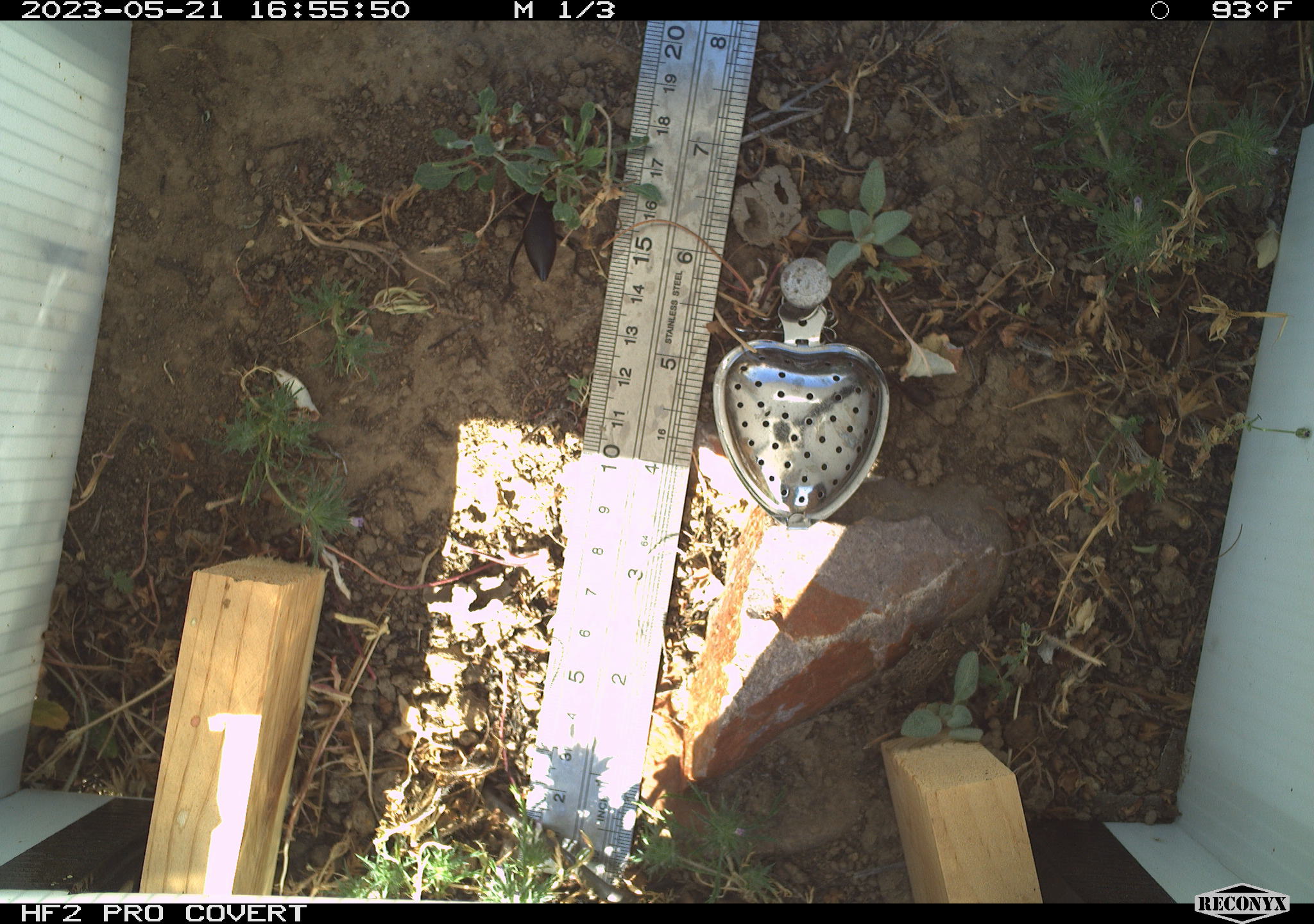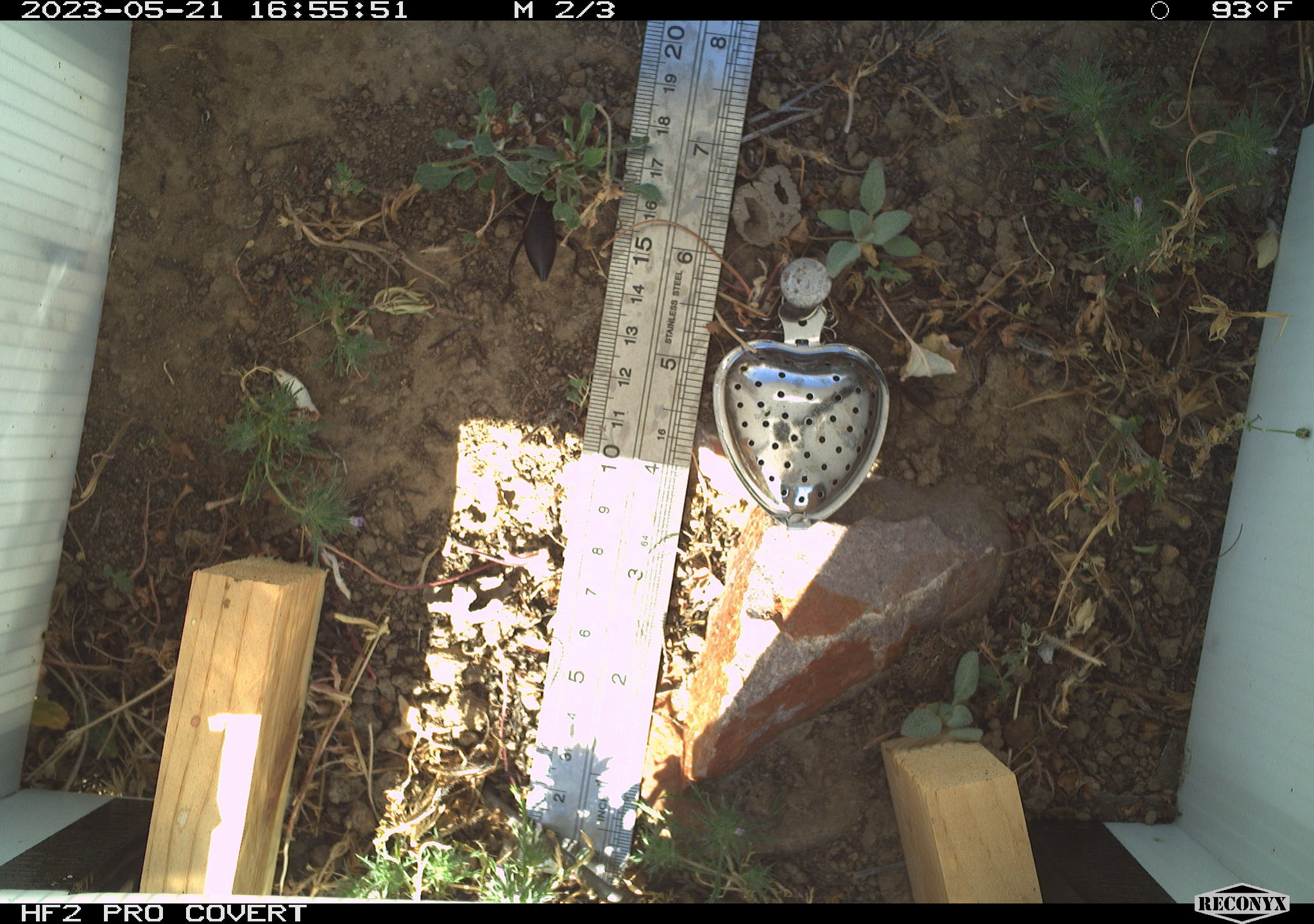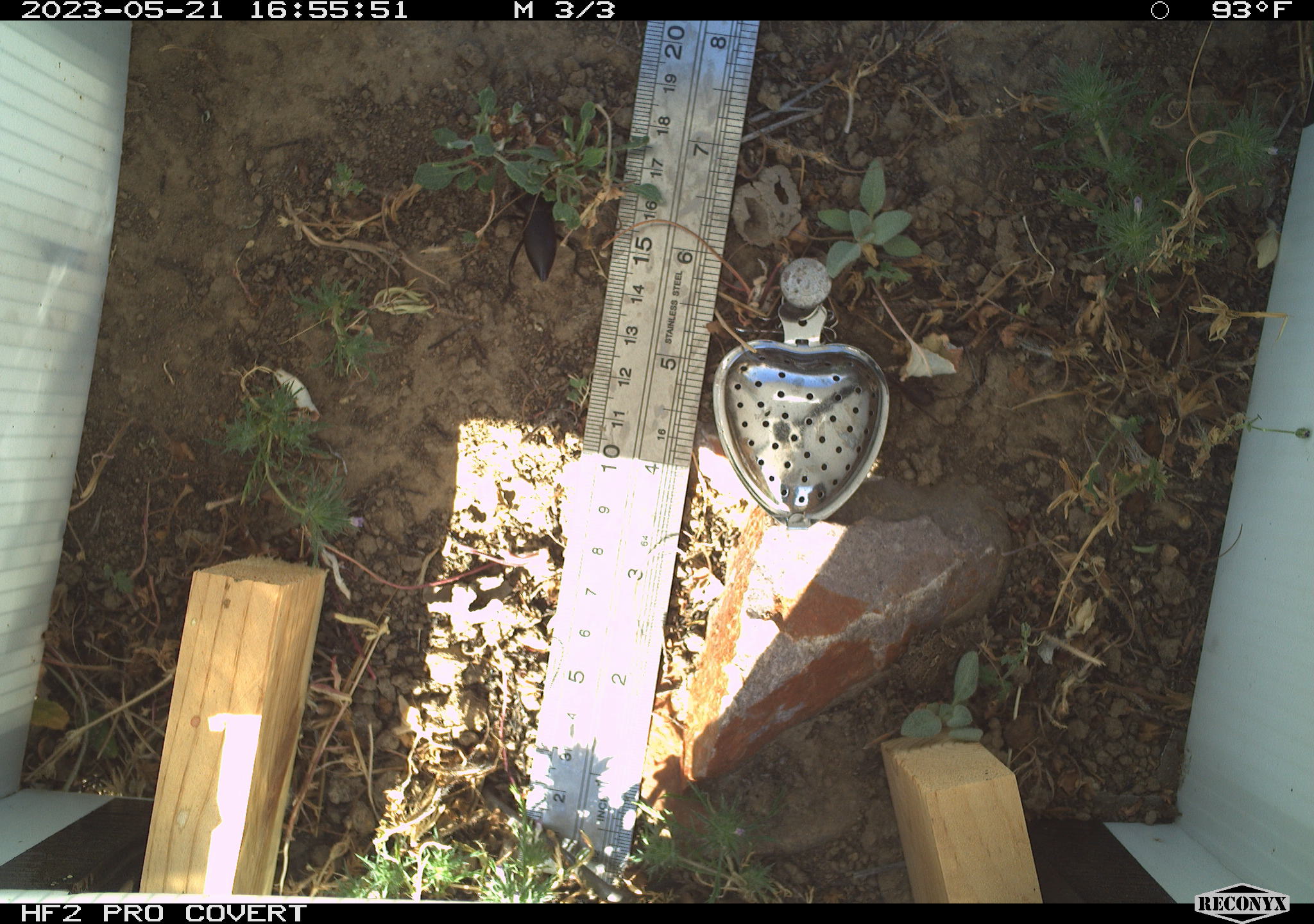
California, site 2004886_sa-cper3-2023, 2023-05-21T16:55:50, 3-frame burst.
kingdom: Animalia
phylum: Arthropoda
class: Insecta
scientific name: Insecta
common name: insect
Insect (Insecta).